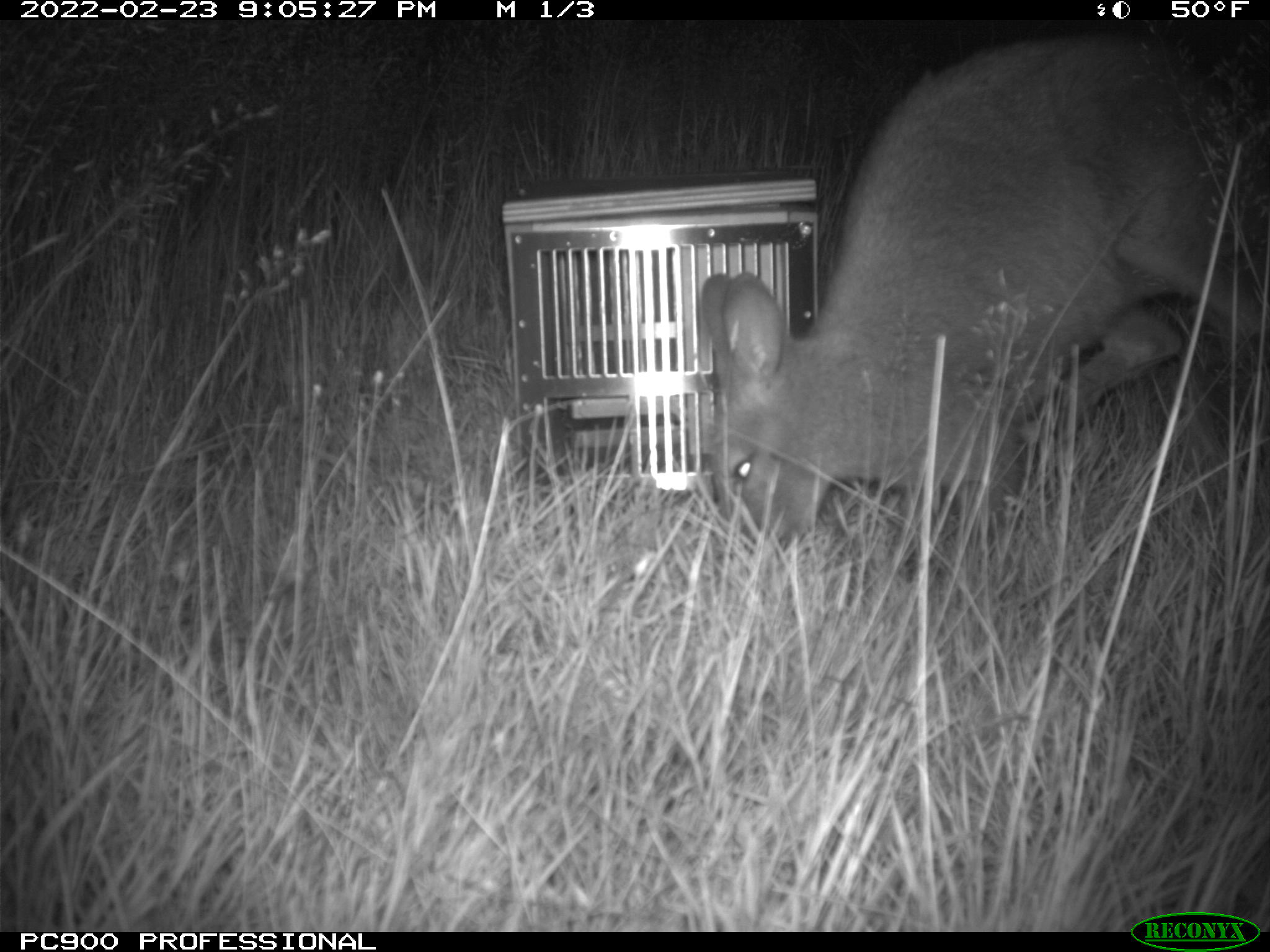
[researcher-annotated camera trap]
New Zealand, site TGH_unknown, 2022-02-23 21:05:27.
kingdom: Animalia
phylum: Chordata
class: Mammalia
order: Diprotodontia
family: Macropodidae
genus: Notamacropus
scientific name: Notamacropus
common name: wallaby